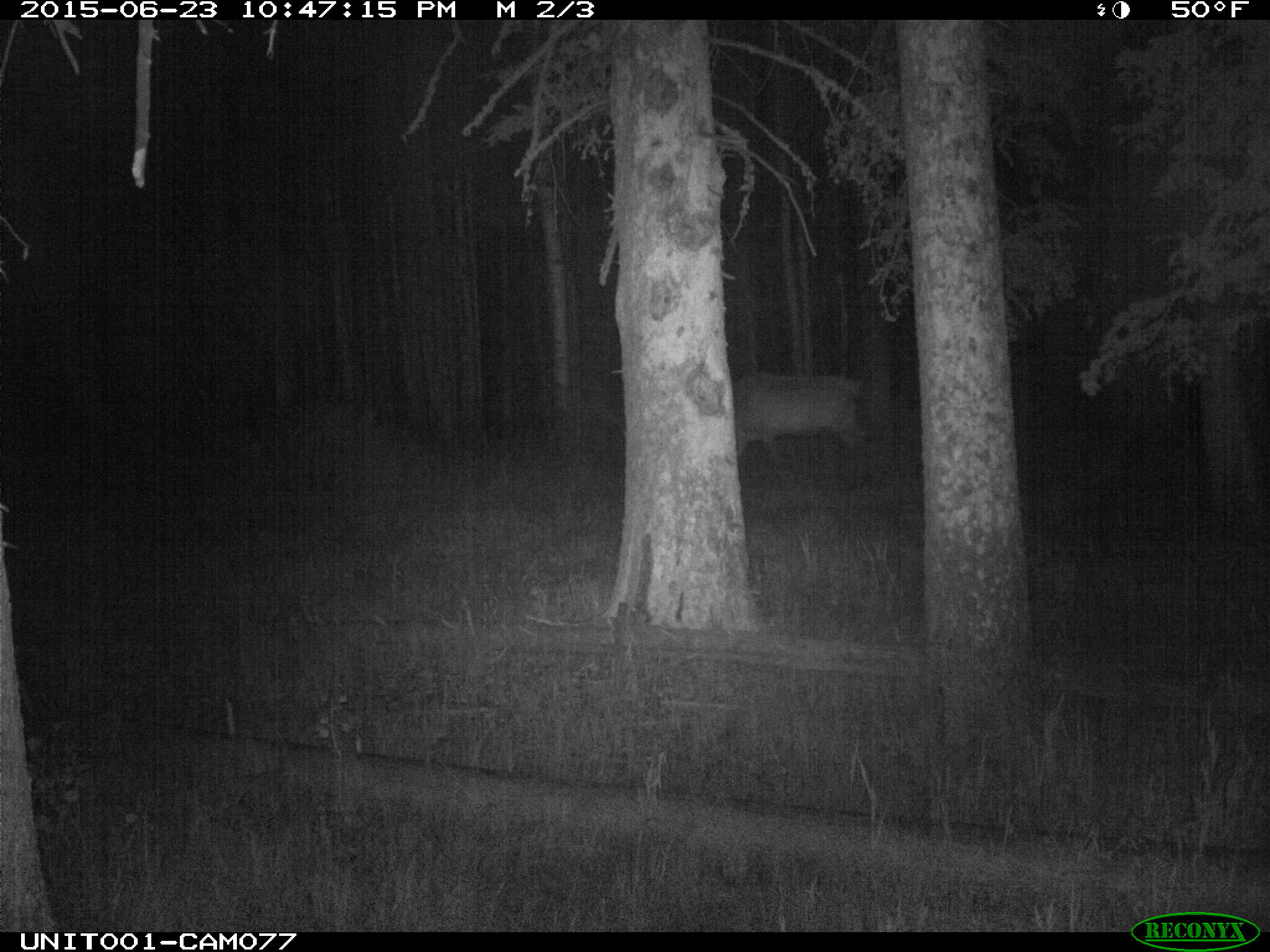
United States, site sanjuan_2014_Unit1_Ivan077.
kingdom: Animalia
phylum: Chordata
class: Mammalia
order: Artiodactyla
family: Cervidae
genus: Cervus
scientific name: Cervus elaphus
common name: red deer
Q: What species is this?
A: Cervus elaphus (red deer).